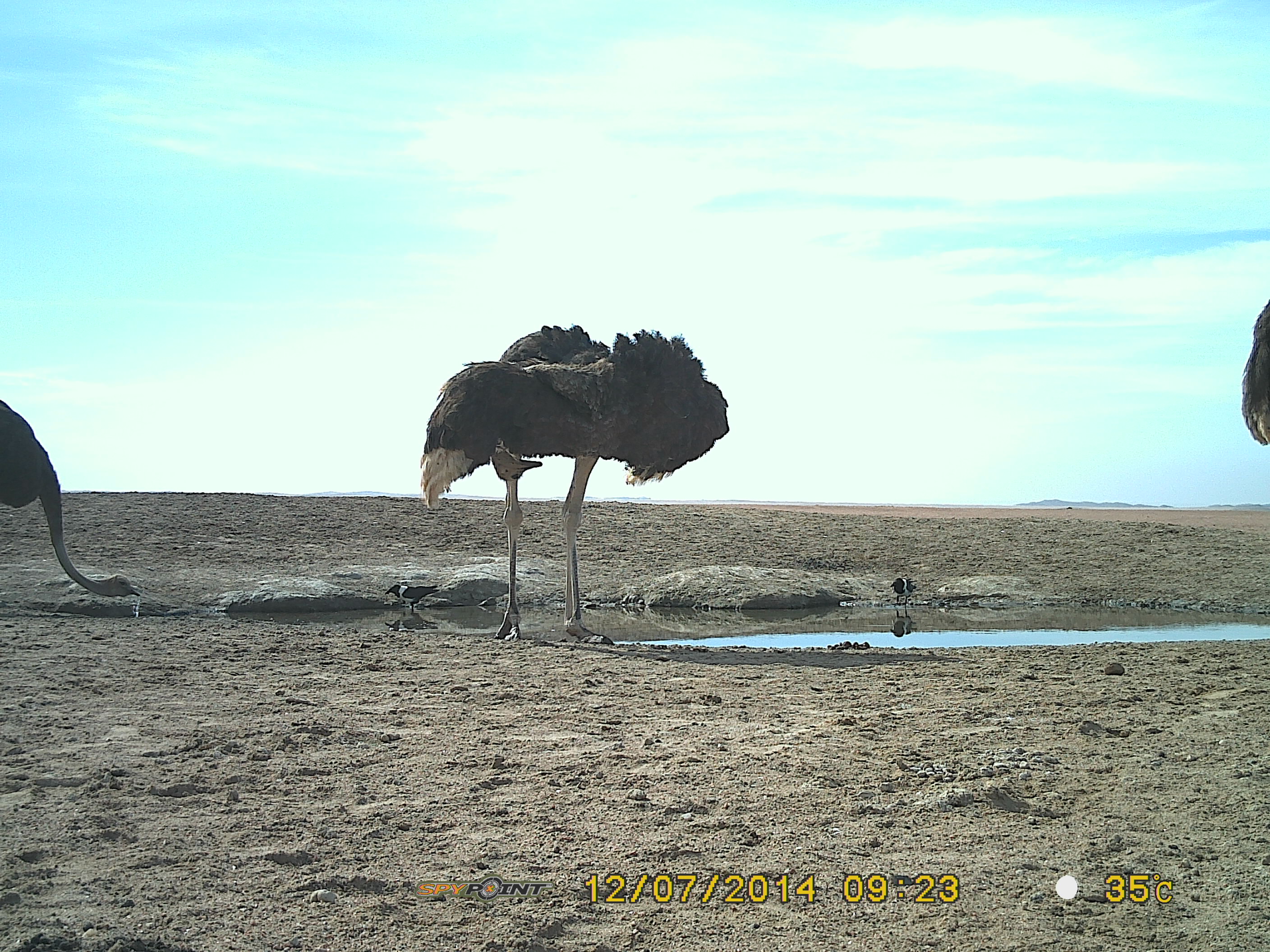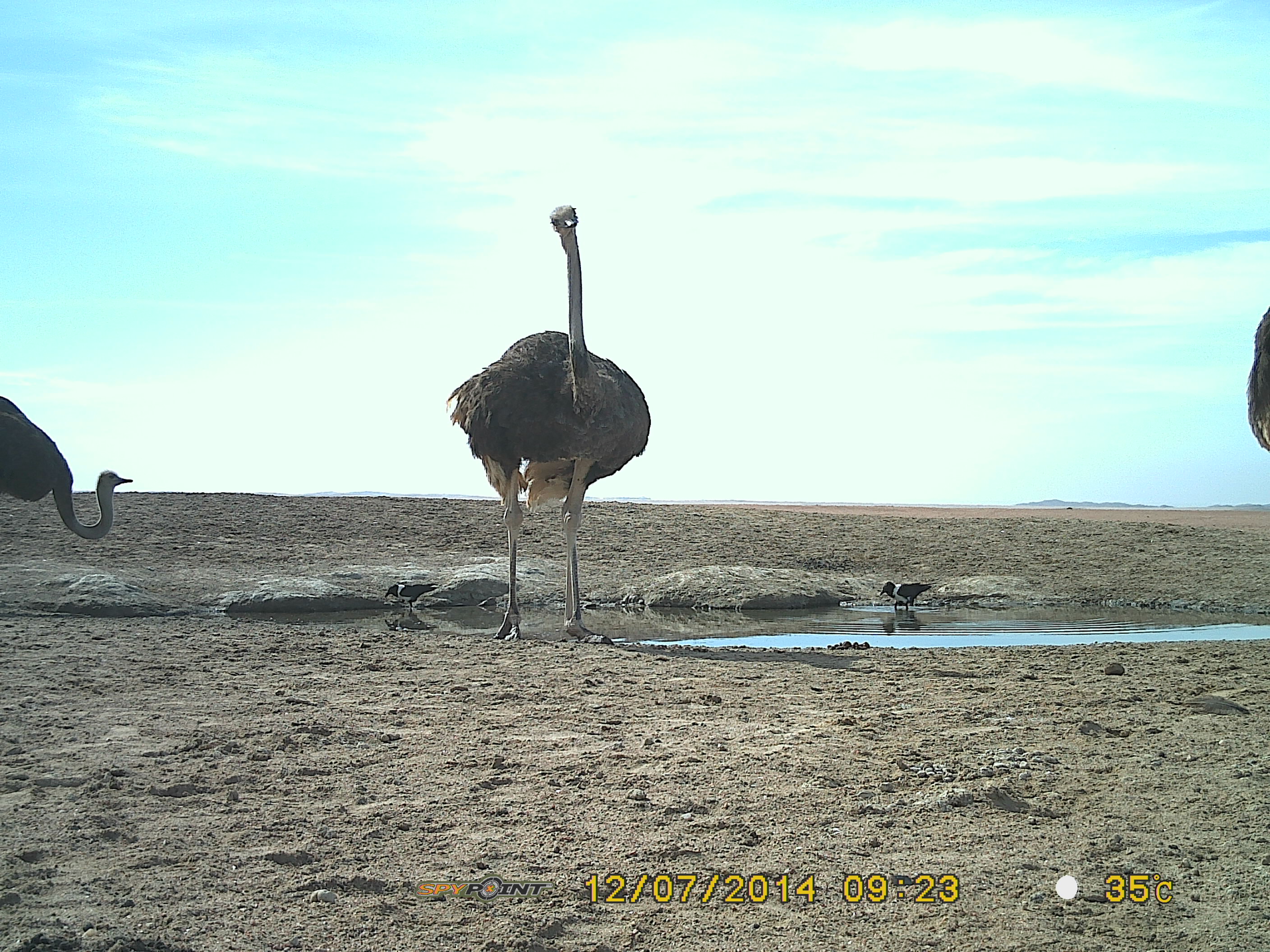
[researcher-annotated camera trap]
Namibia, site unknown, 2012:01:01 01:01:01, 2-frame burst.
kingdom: Animalia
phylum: Chordata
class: Aves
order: Struthioniformes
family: Struthionidae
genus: Struthio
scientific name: Struthio camelus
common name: common ostrich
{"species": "Struthio camelus (common ostrich)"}